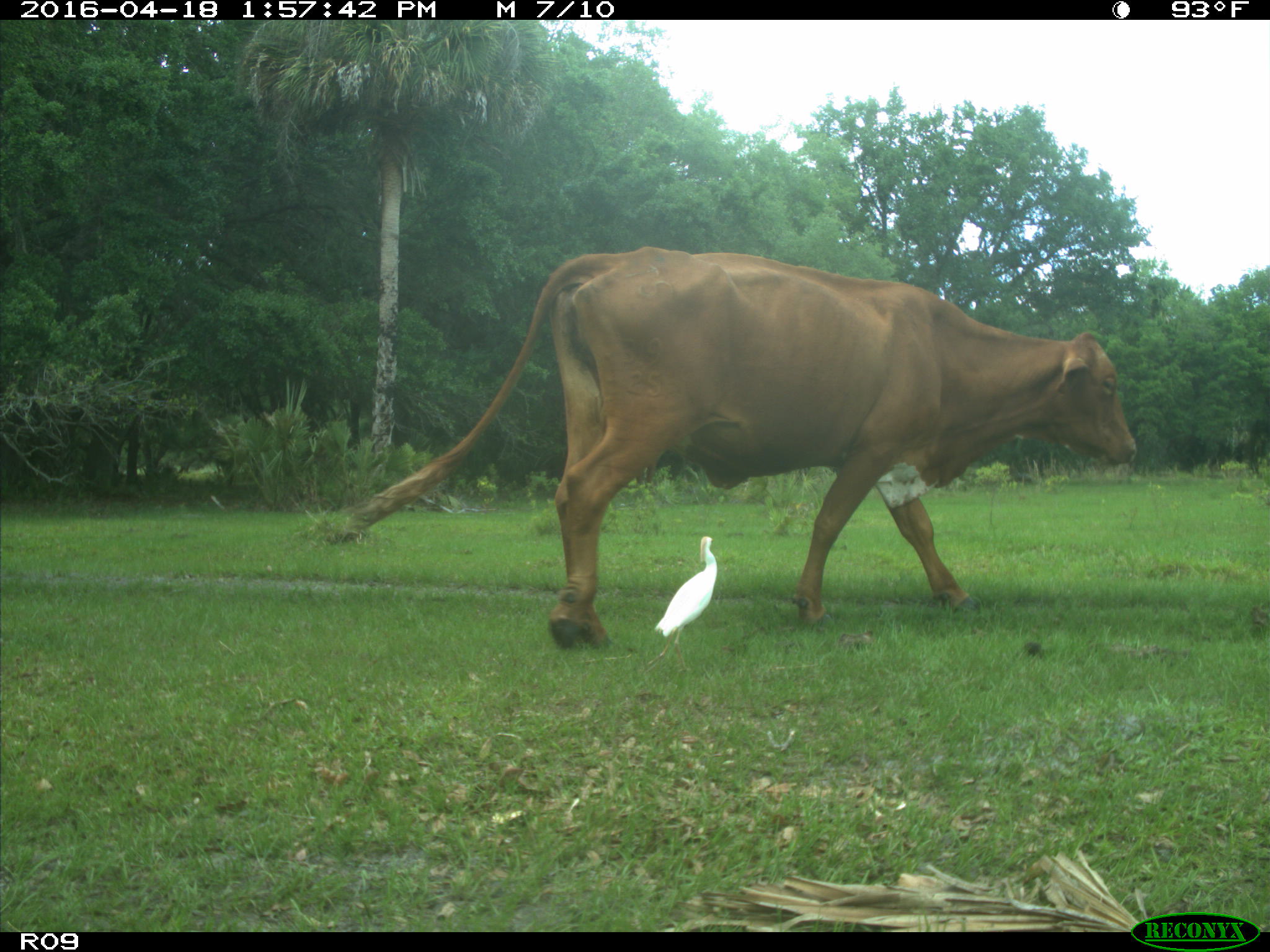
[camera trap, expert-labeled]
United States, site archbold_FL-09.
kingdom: Animalia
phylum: Chordata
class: Mammalia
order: Artiodactyla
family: Bovidae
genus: Bos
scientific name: Bos taurus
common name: domestic cow